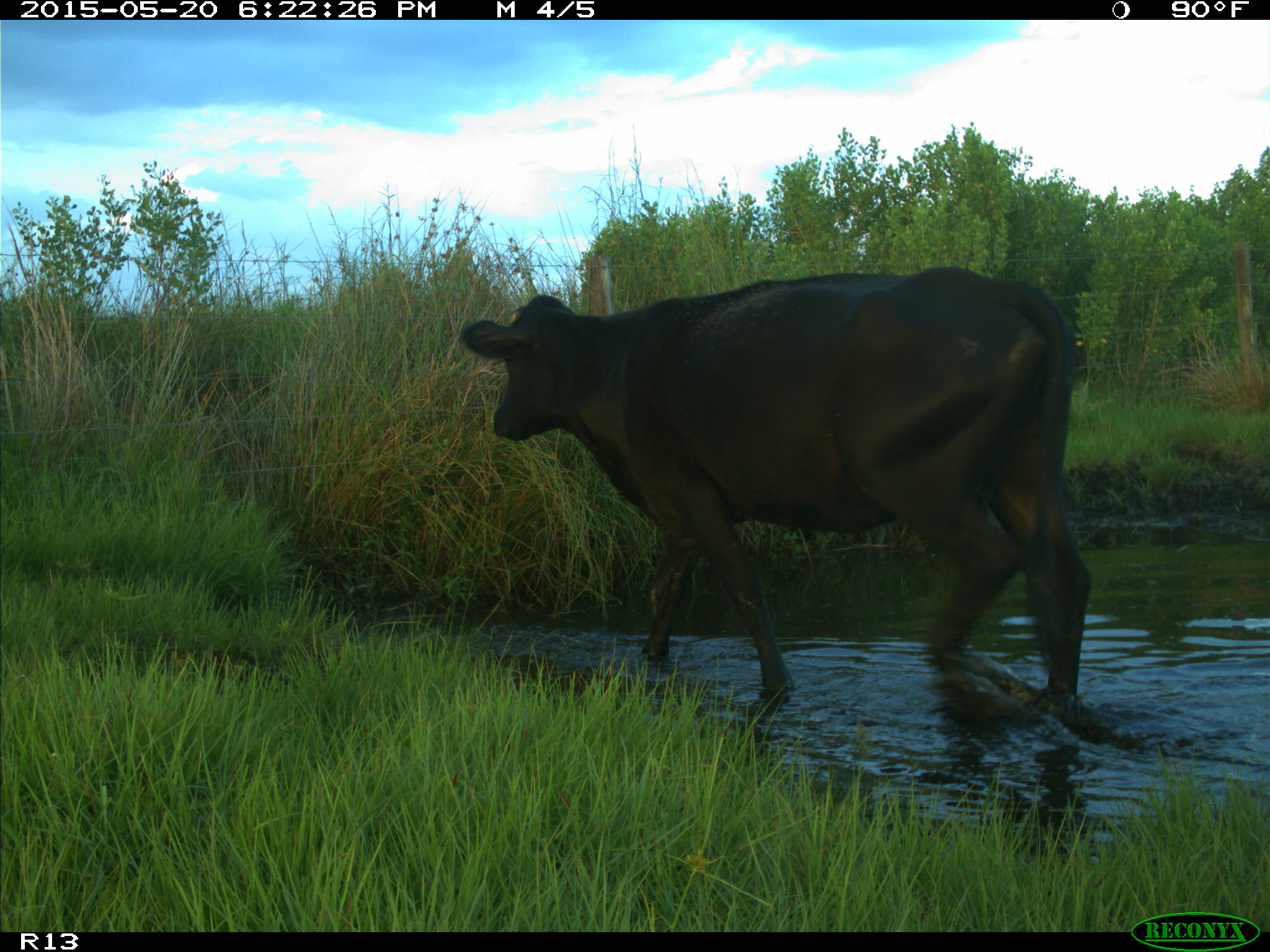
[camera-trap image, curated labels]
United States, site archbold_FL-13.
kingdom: Animalia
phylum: Chordata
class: Mammalia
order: Artiodactyla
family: Bovidae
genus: Bos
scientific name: Bos taurus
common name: domestic cow